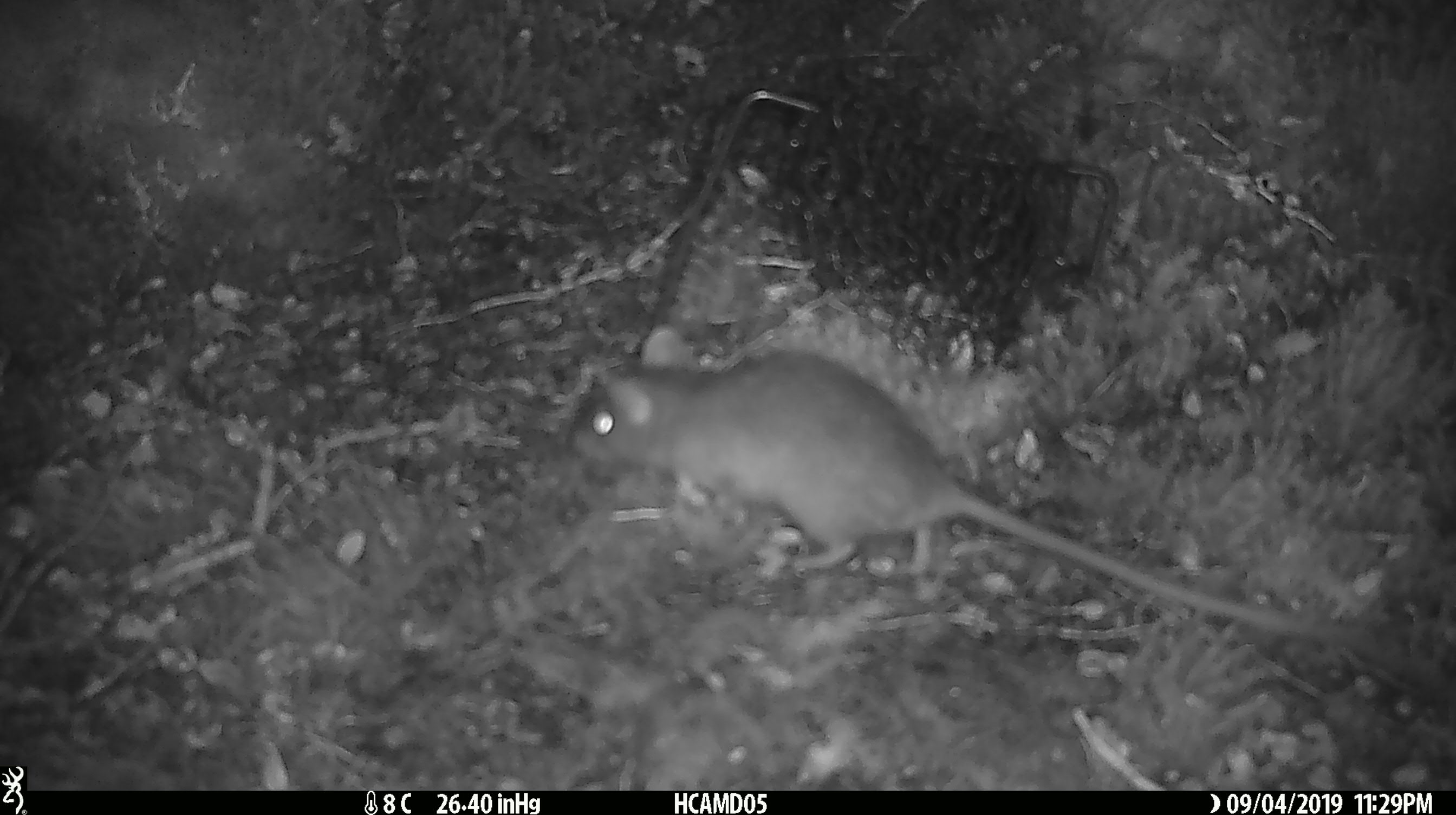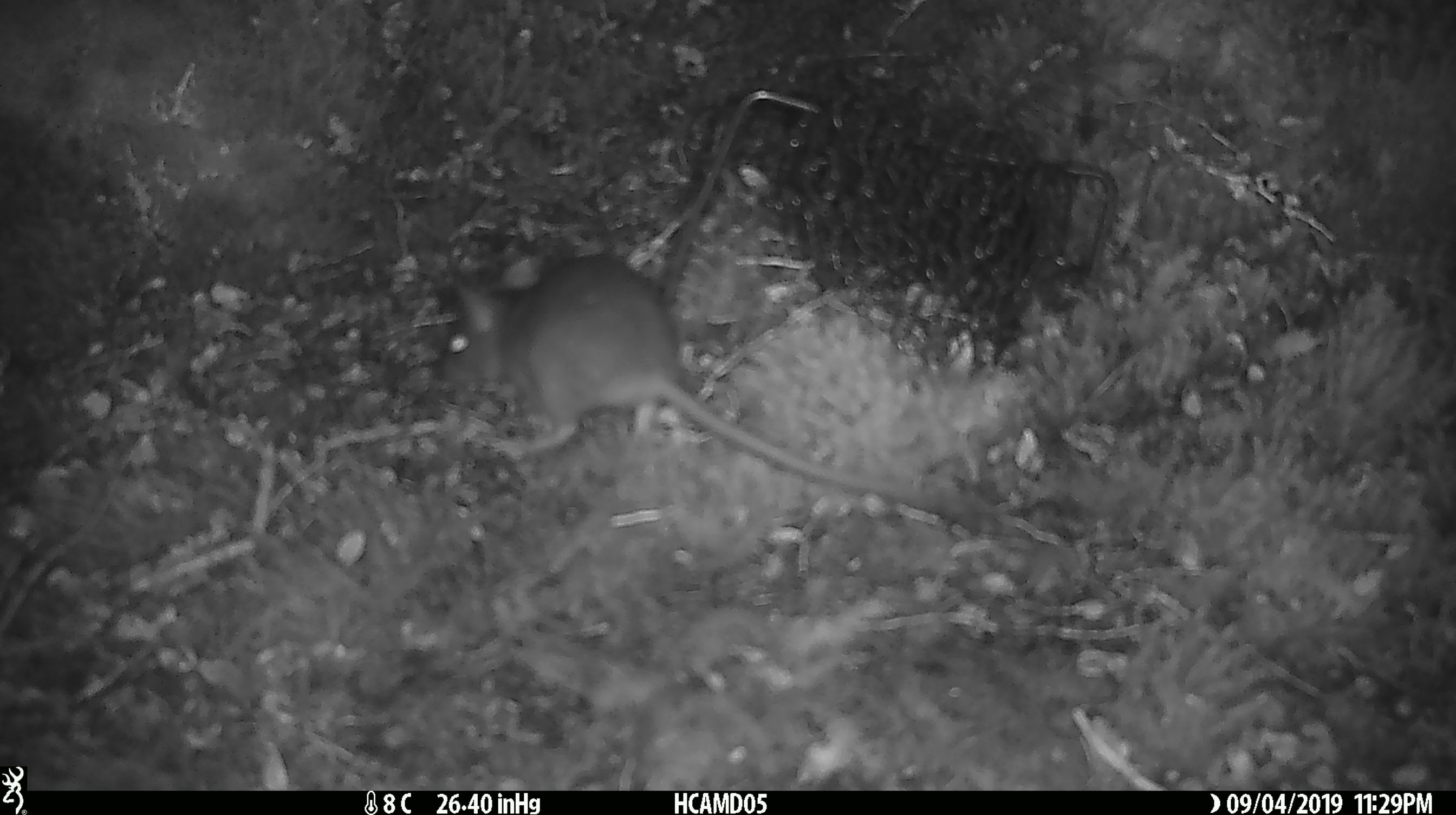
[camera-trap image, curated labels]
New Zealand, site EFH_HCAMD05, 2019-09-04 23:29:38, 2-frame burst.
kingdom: Animalia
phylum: Chordata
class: Mammalia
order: Rodentia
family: Muridae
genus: Rattus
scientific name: Rattus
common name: rat